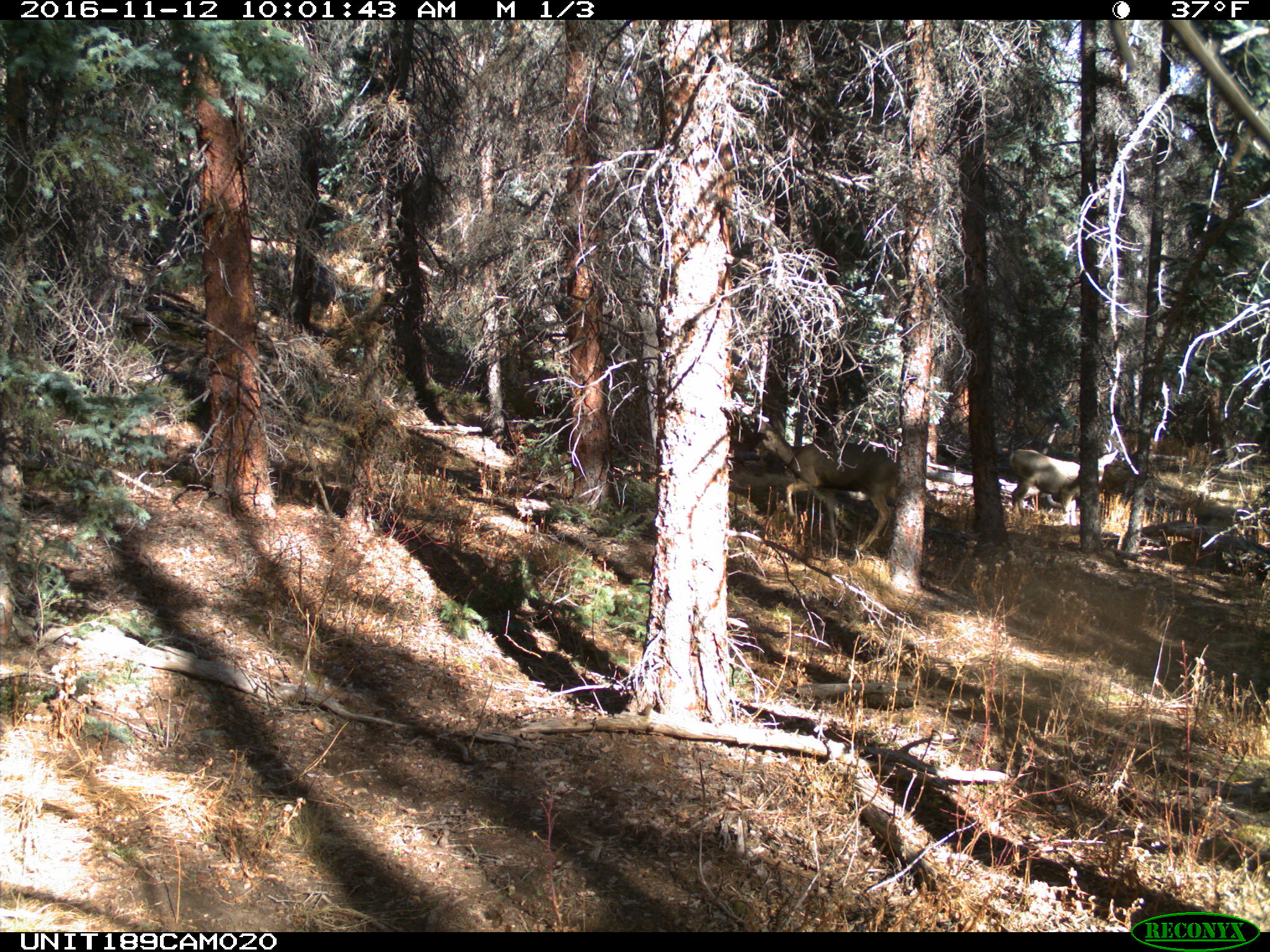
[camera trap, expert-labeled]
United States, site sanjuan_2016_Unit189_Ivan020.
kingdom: Animalia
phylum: Chordata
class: Mammalia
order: Artiodactyla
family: Cervidae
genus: Odocoileus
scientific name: Odocoileus hemionus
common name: mule deer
Odocoileus hemionus (mule deer).